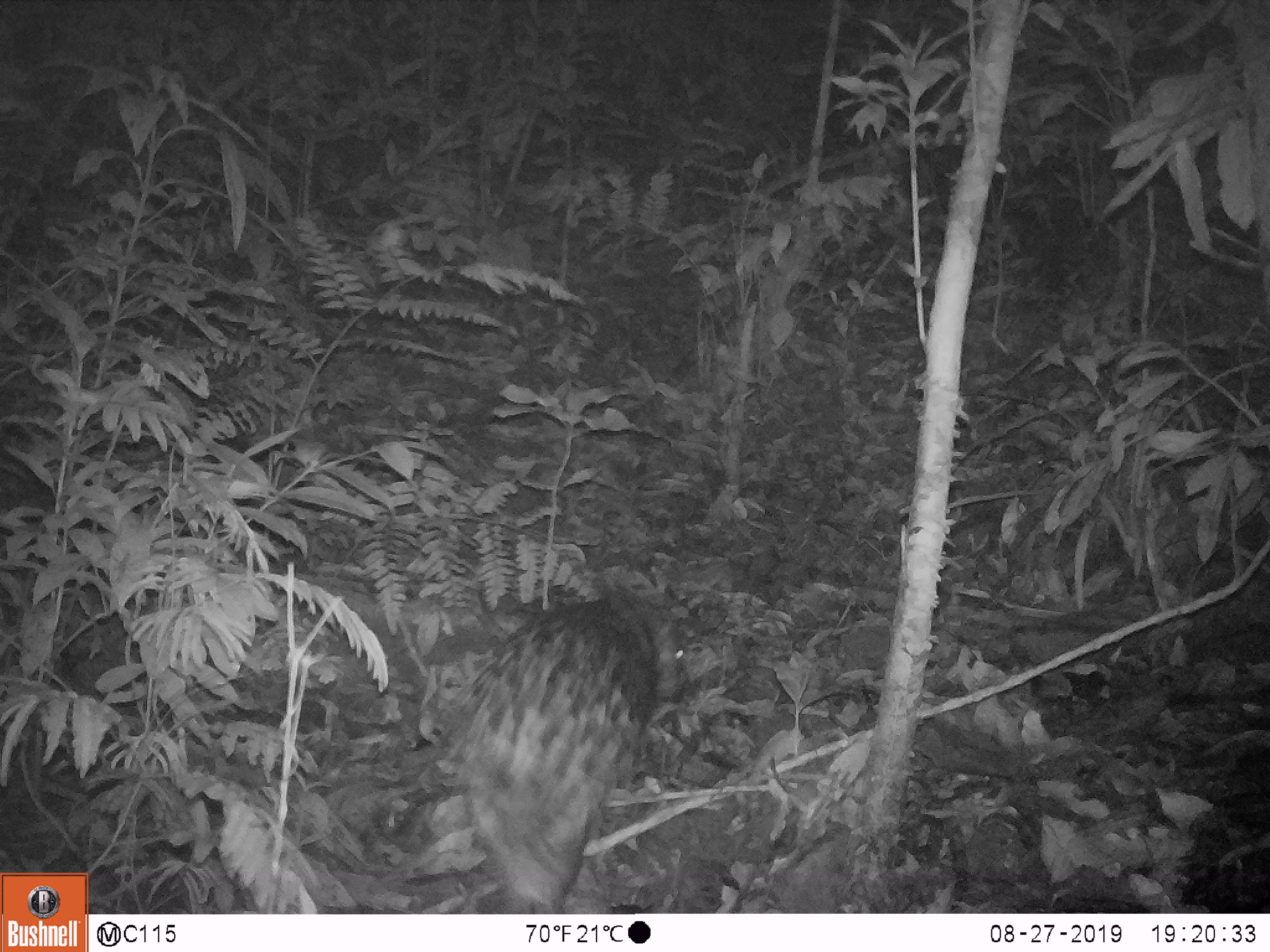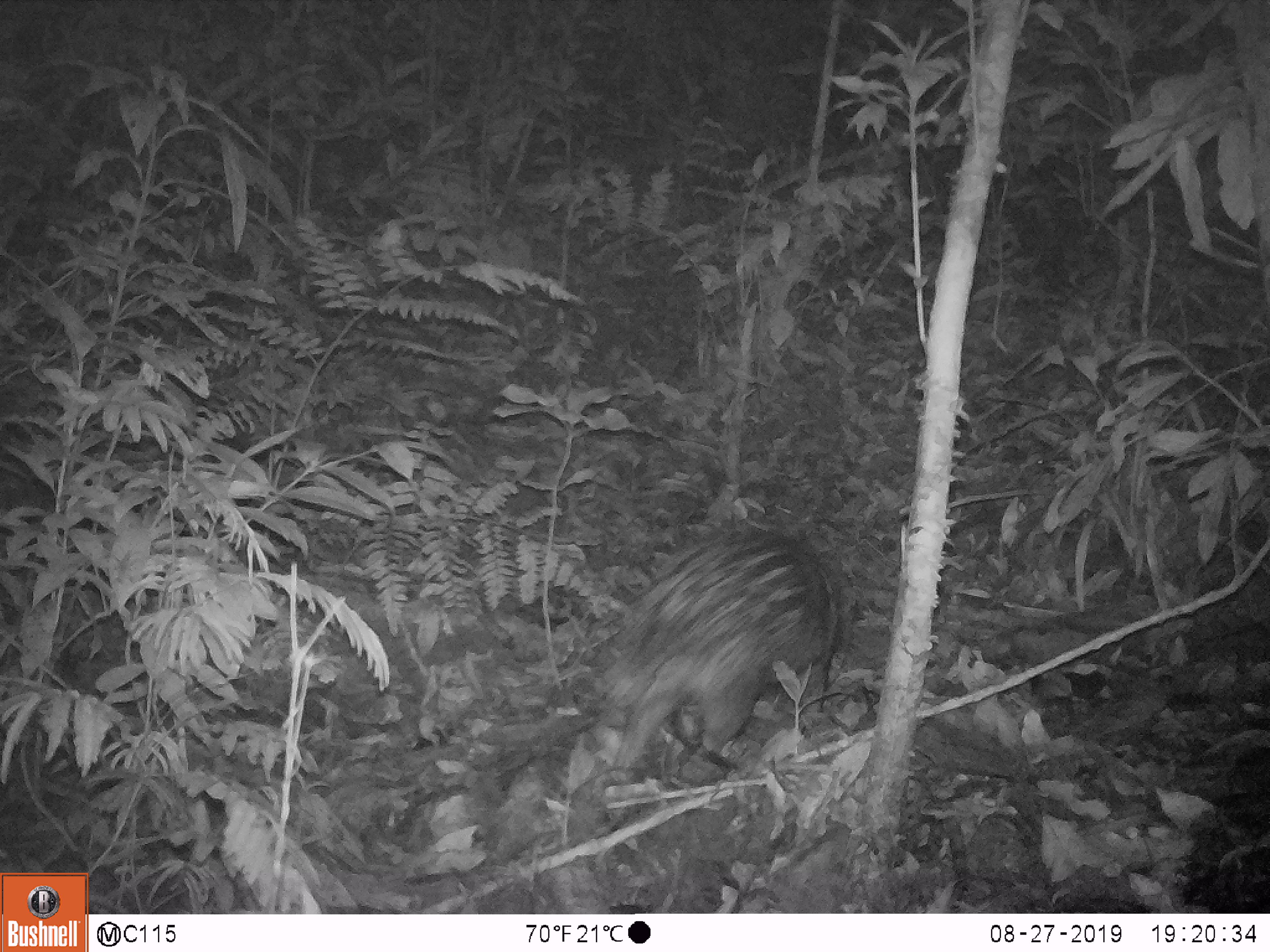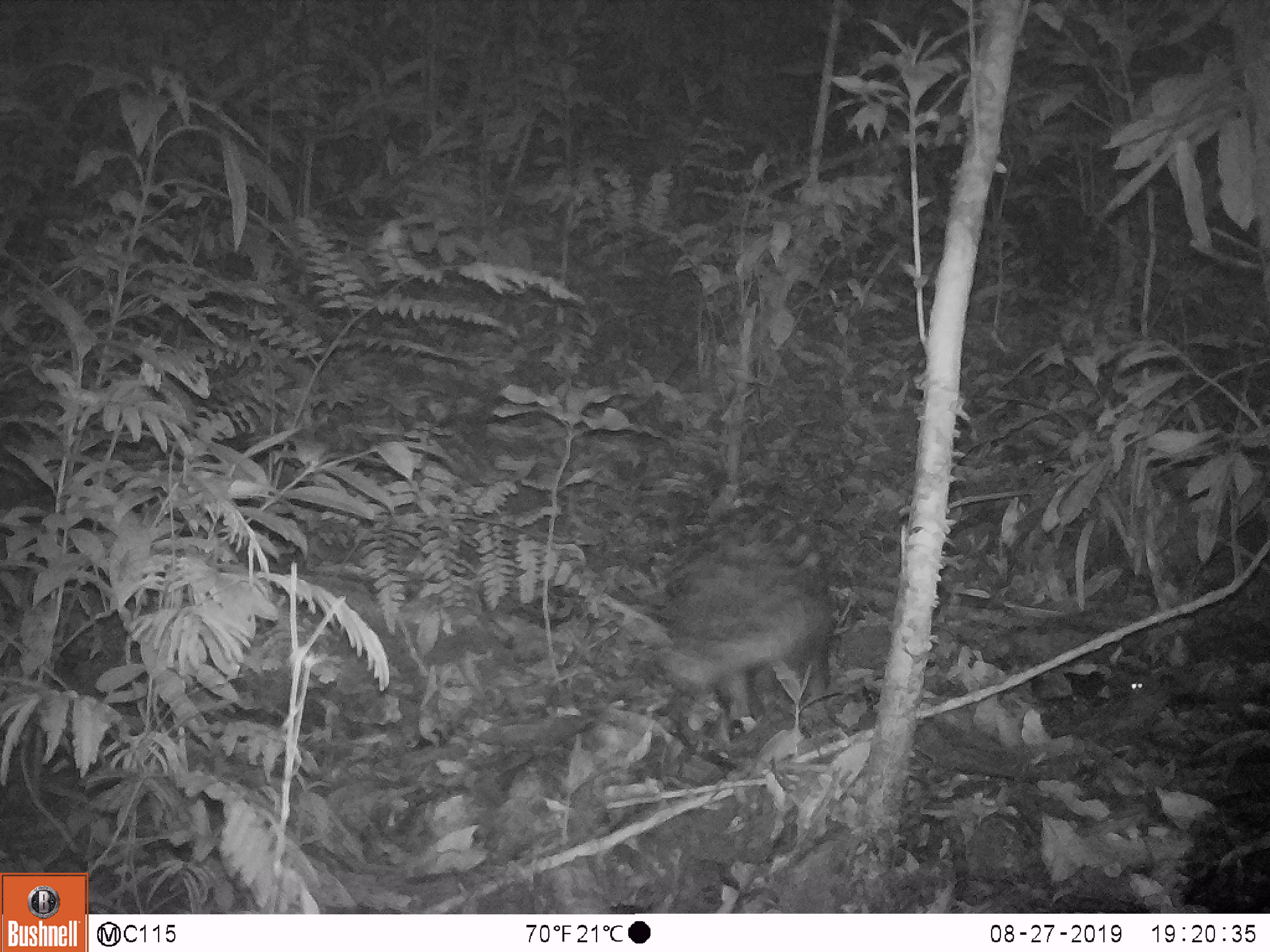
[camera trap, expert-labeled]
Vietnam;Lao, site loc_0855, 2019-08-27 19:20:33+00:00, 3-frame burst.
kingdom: Animalia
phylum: Chordata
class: Mammalia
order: Rodentia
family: Hystricidae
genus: Hystrix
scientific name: Hystrix brachyura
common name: malayan porcupine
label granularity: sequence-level